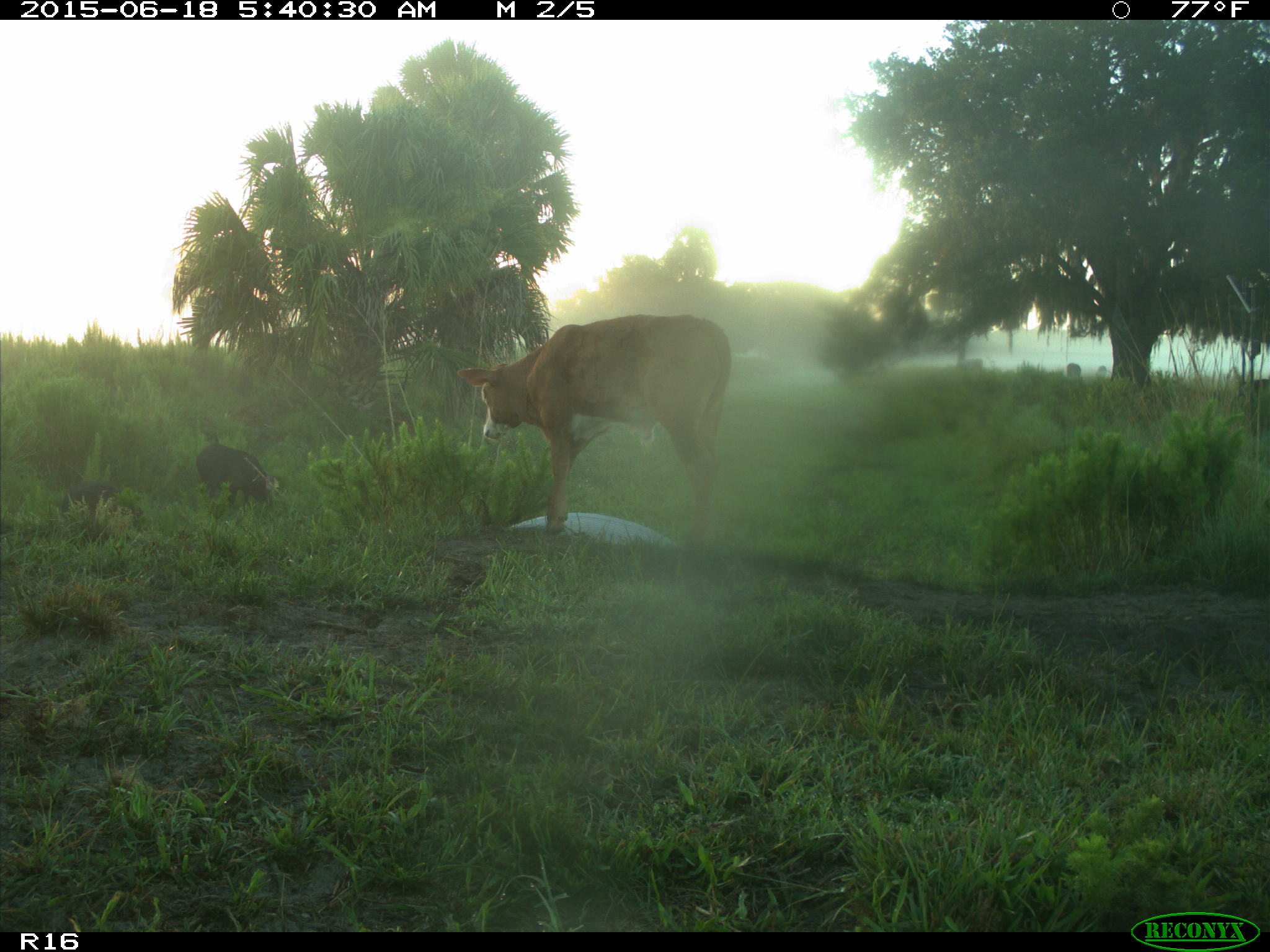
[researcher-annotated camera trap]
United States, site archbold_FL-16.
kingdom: Animalia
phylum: Chordata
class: Mammalia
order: Artiodactyla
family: Suidae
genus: Sus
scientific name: Sus scrofa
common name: wild boar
Sus scrofa (wild boar).